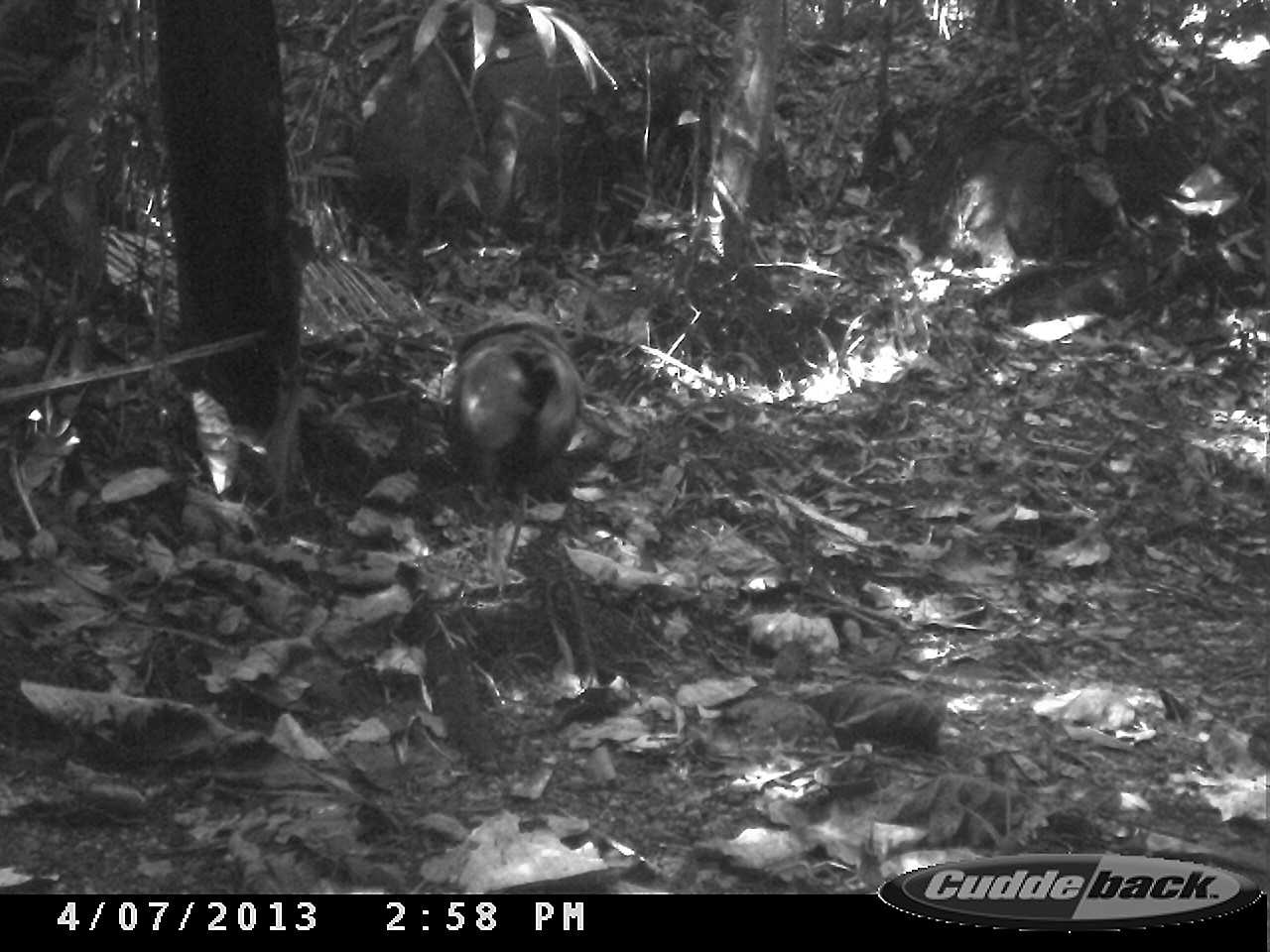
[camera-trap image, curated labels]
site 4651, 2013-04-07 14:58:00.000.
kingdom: Animalia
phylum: Chordata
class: Aves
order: Gruiformes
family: Psophiidae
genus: Psophia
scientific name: Psophia crepitans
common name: gray-winged trumpeter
Psophia crepitans (gray-winged trumpeter), count 1, age adult.